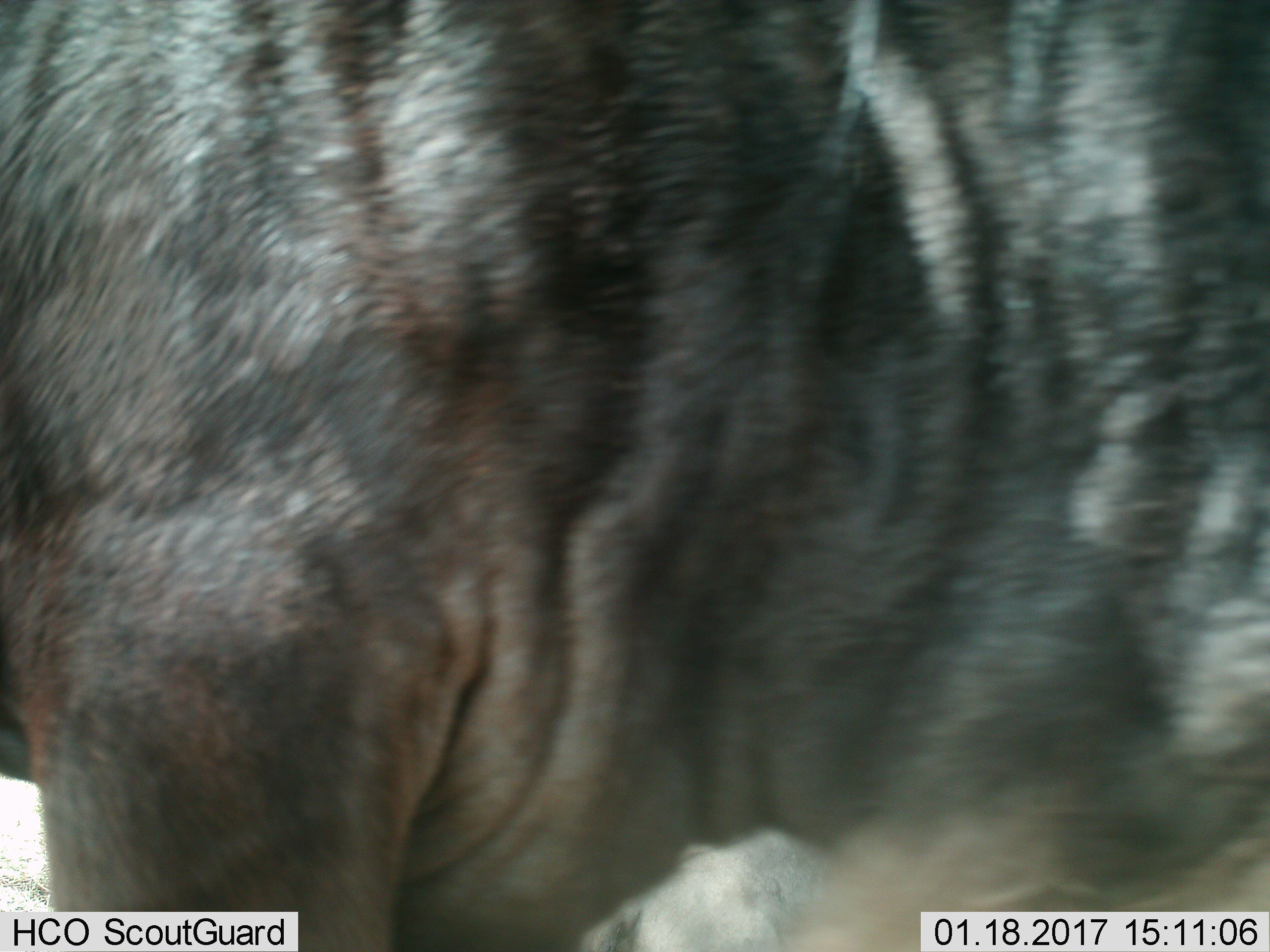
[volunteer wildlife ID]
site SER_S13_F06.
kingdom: Animalia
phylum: Chordata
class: Mammalia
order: Artiodactyla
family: Bovidae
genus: Connochaetes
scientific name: Connochaetes taurinus taurinus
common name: blue wildebeest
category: wildebeestblue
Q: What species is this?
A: Wildebeestblue (blue wildebeest) (Connochaetes taurinus taurinus).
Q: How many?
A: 1.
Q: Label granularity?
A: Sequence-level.